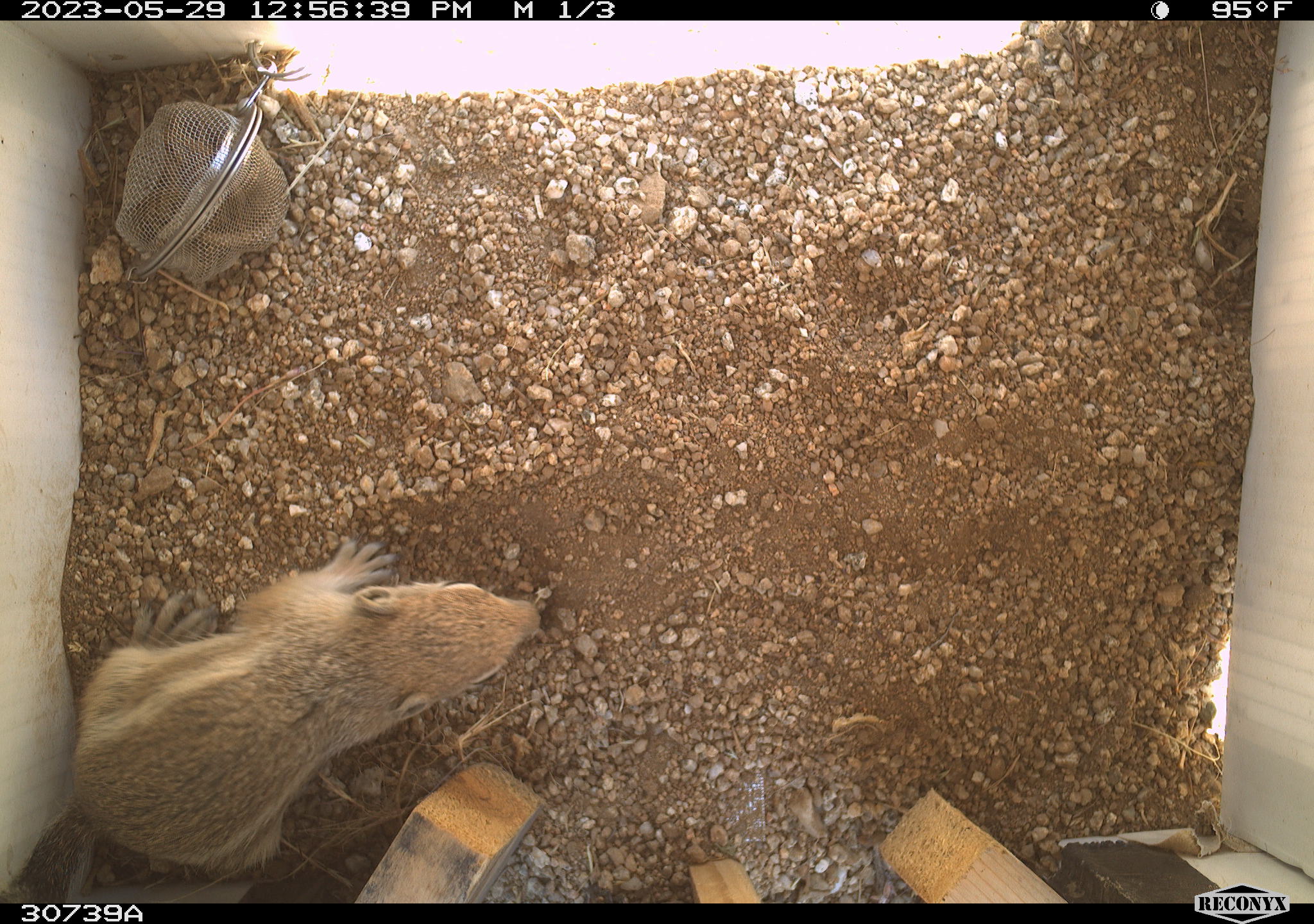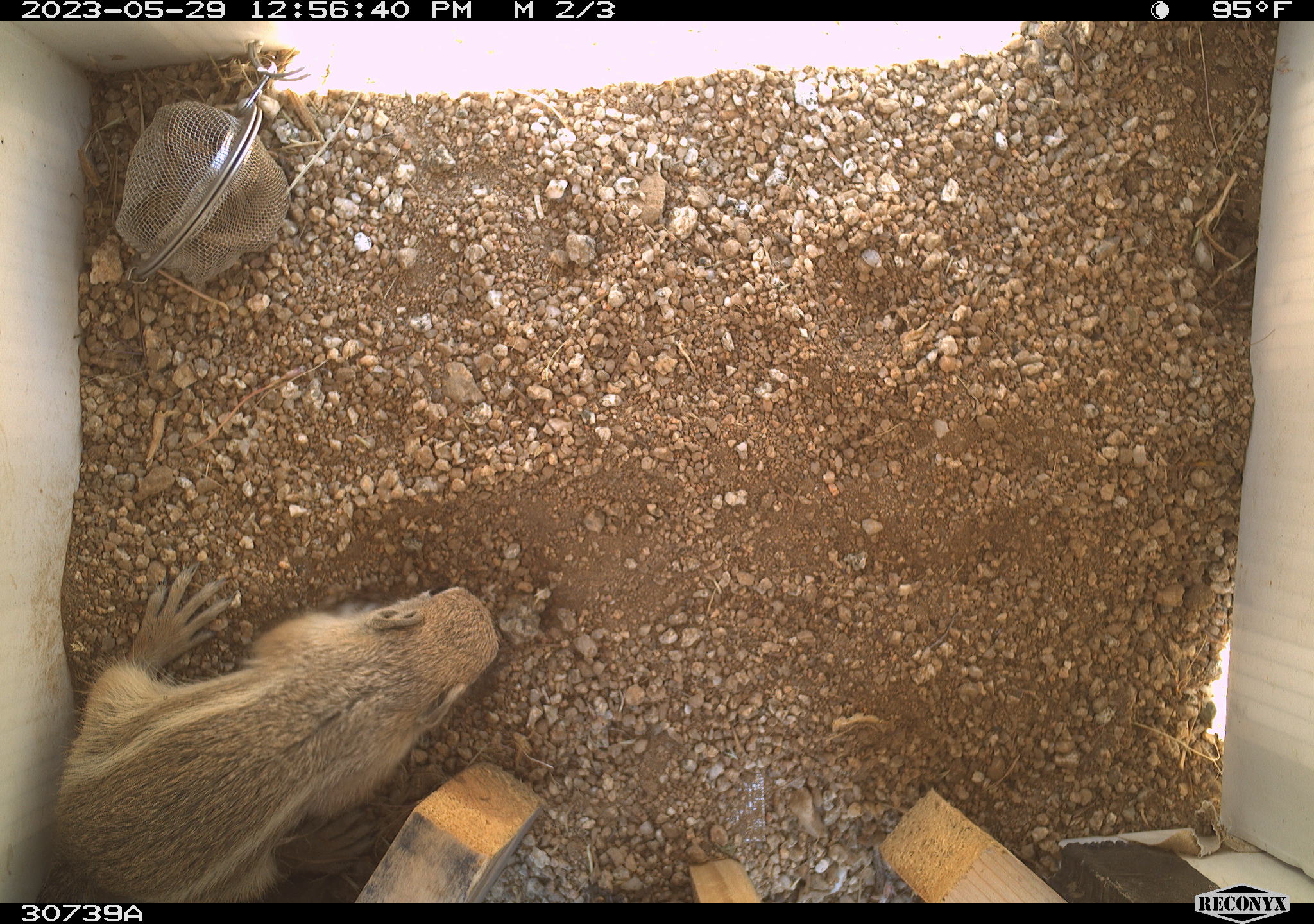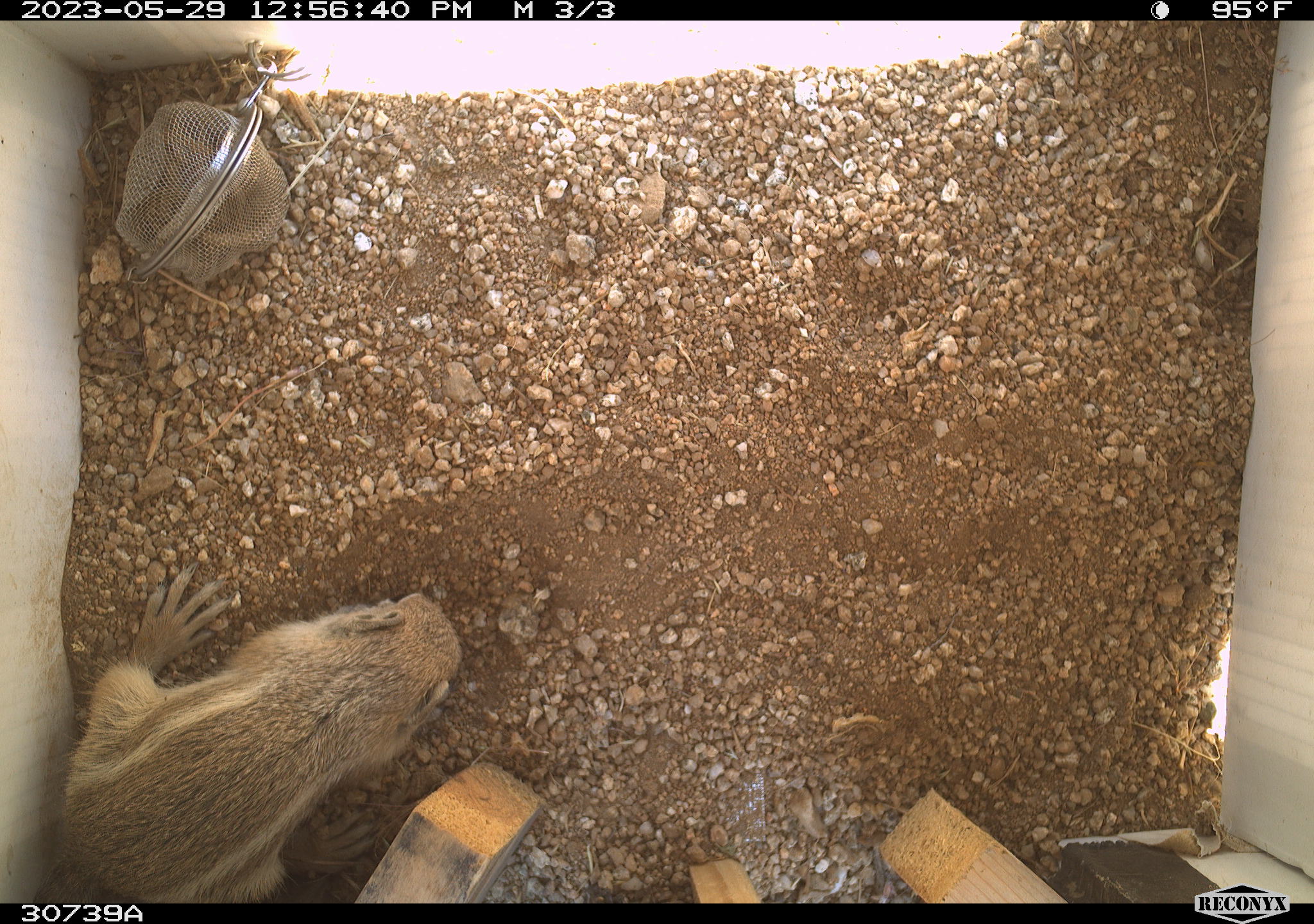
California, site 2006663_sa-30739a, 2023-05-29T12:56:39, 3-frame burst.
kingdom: Animalia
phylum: Chordata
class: Mammalia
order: Rodentia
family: Sciuridae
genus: Ammospermophilus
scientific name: Ammospermophilus leucurus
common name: white-tailed antelope squirrel